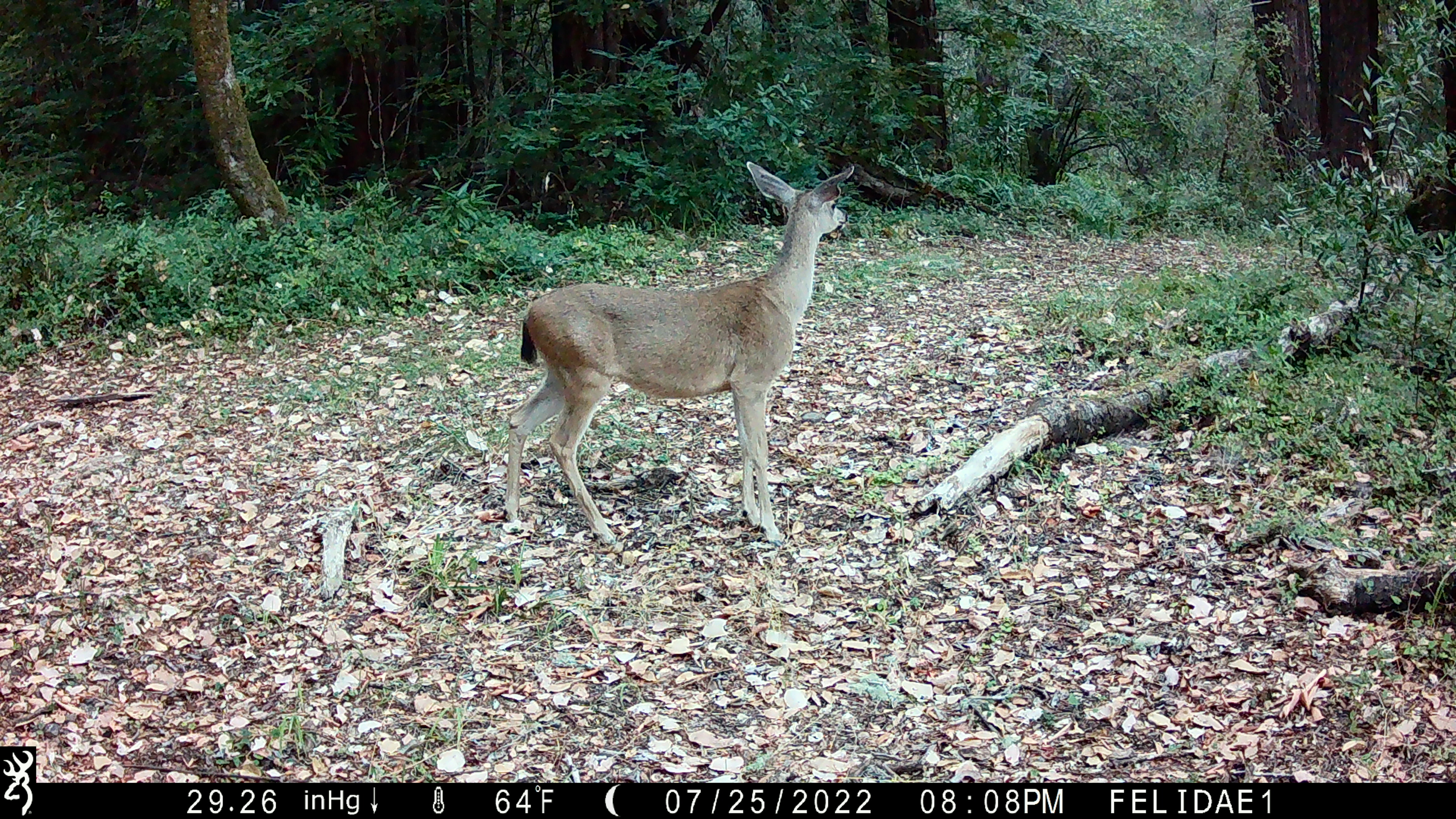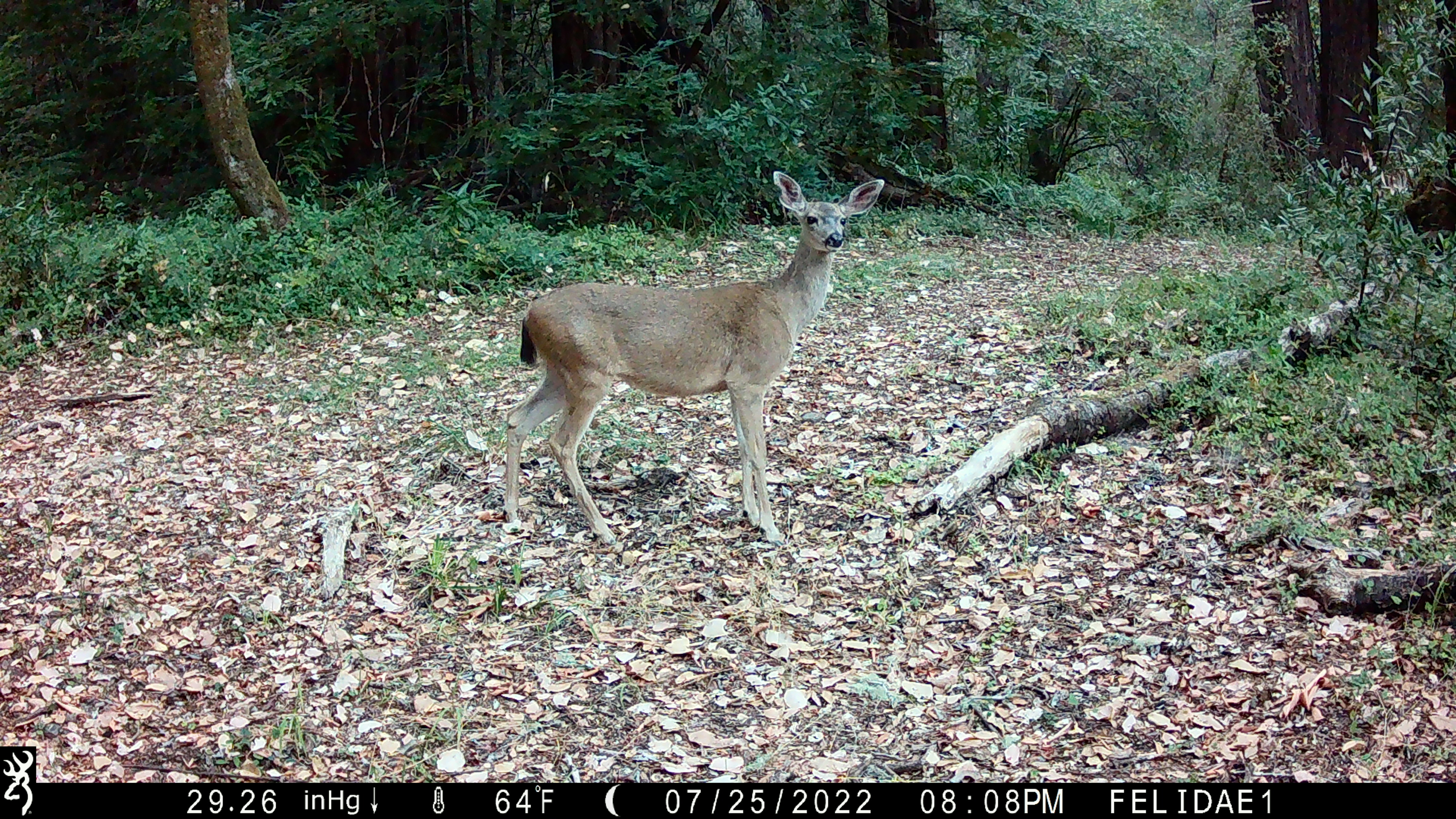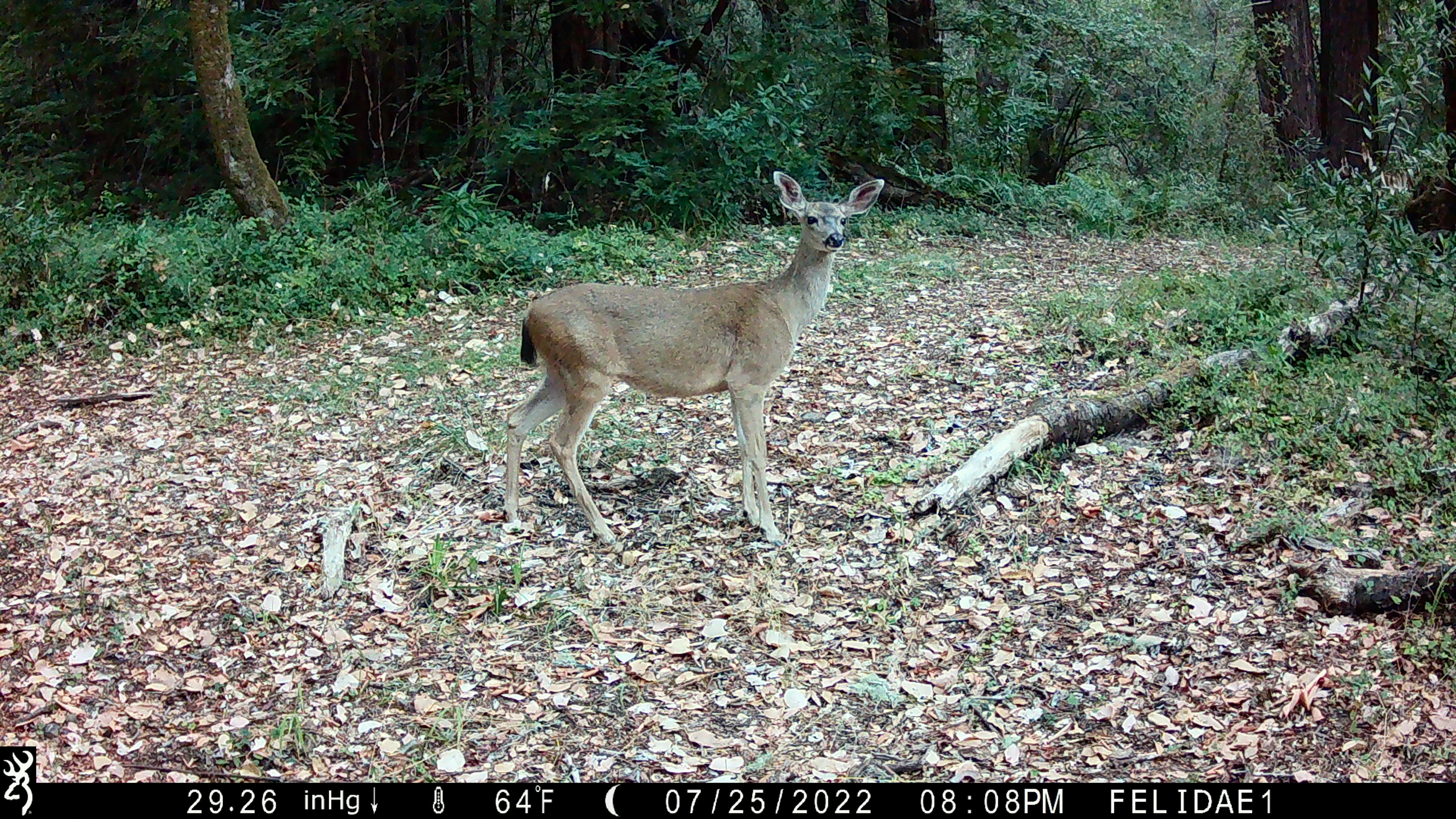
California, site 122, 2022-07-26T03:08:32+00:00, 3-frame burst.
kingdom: Animalia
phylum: Chordata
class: Mammalia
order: Artiodactyla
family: Cervidae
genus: Odocoileus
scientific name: Odocoileus hemionus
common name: mule deer